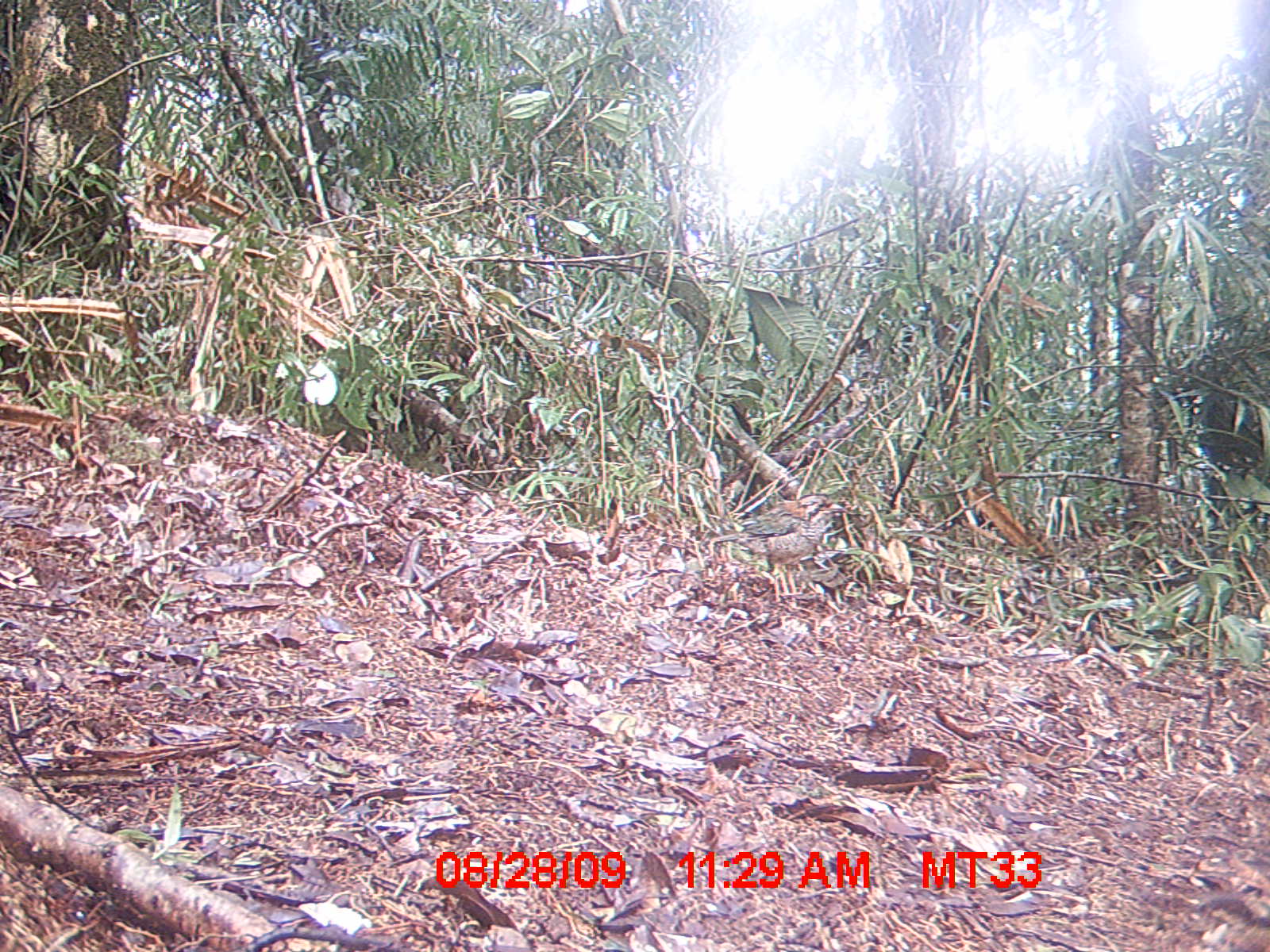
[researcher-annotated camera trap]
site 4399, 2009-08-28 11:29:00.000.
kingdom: Animalia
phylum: Chordata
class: Aves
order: Coraciiformes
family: Brachypteraciidae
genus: Brachypteracias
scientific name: Brachypteracias squamiger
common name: scaly ground-roller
Brachypteracias squamiger (scaly ground-roller), count 1.